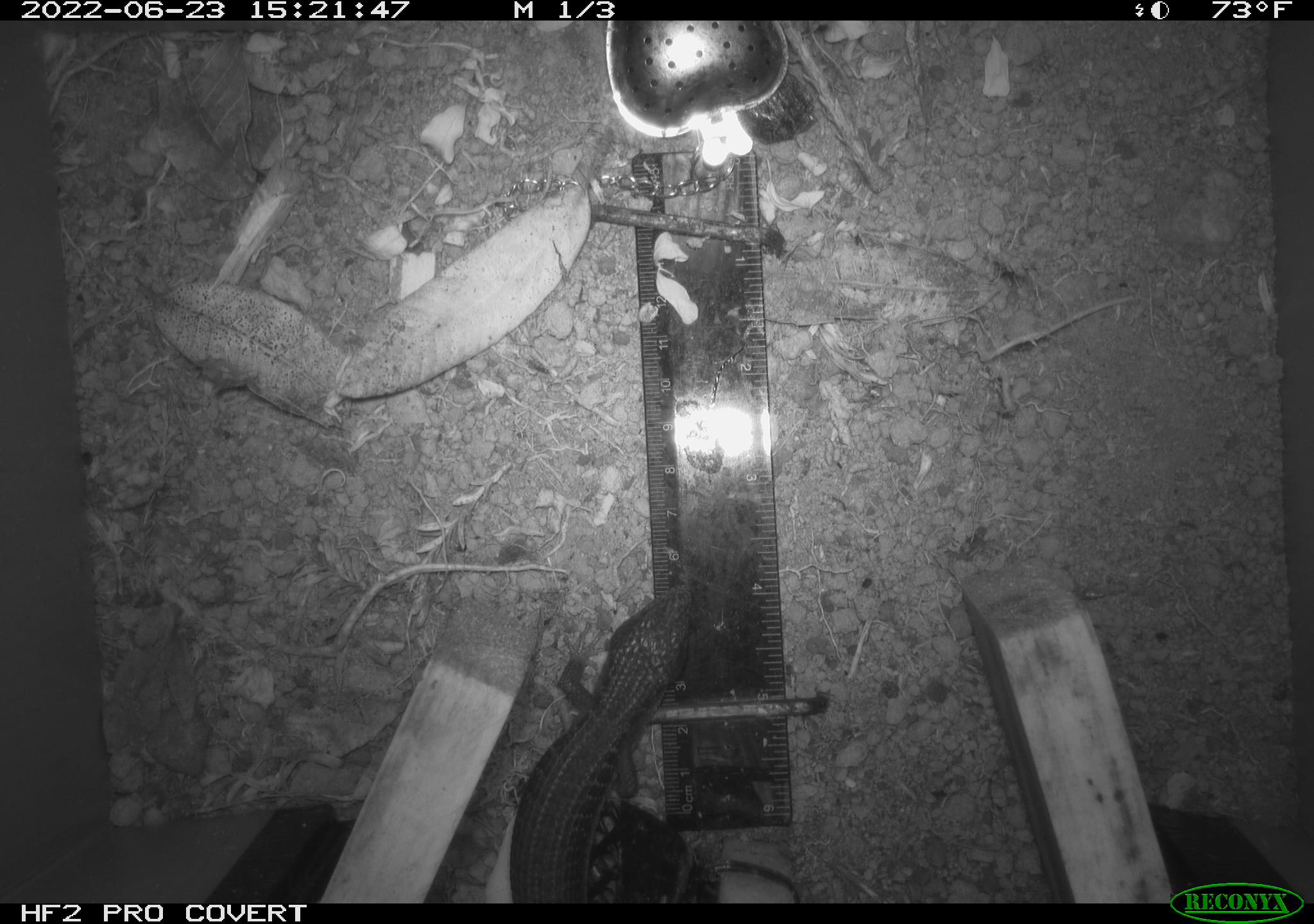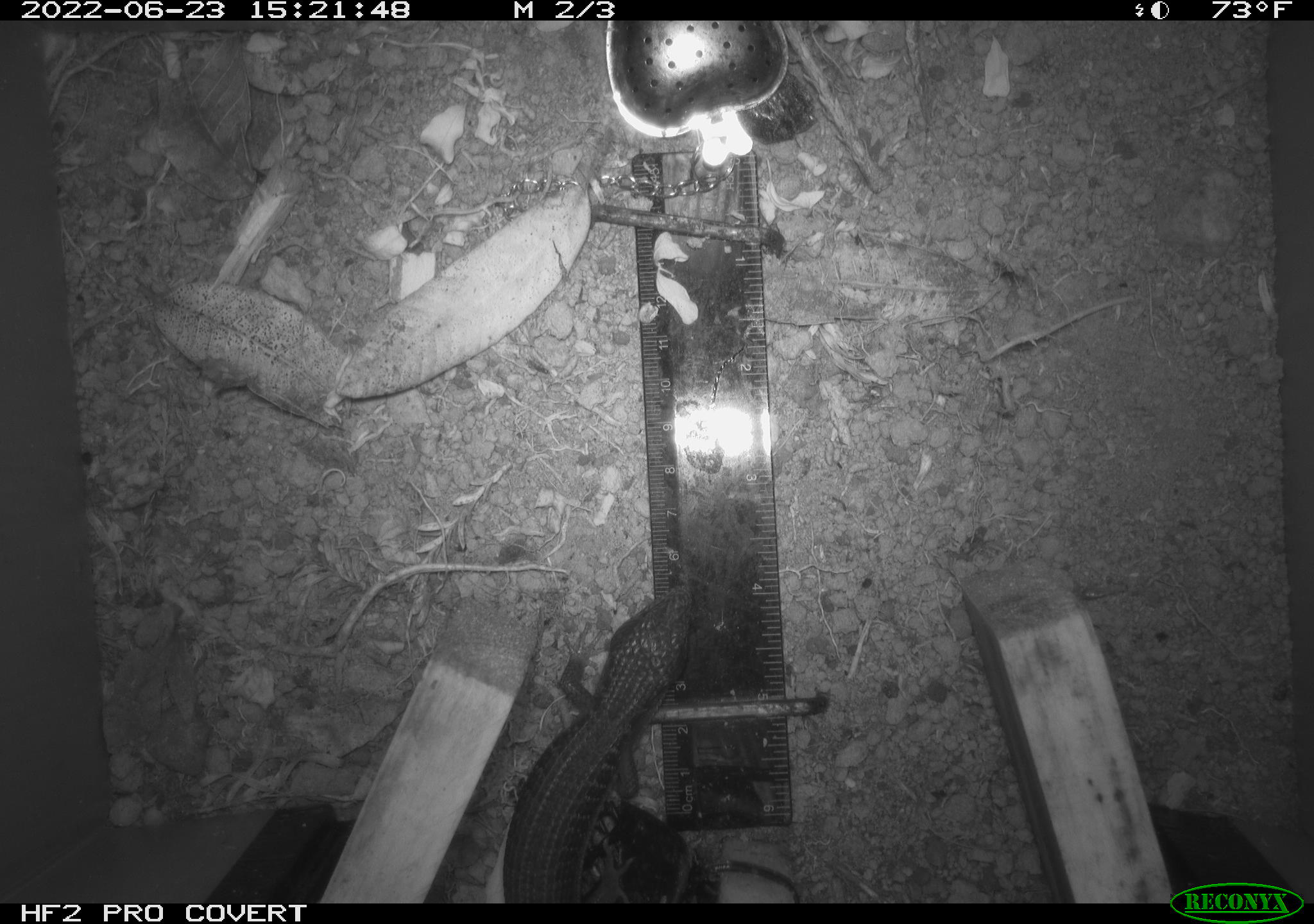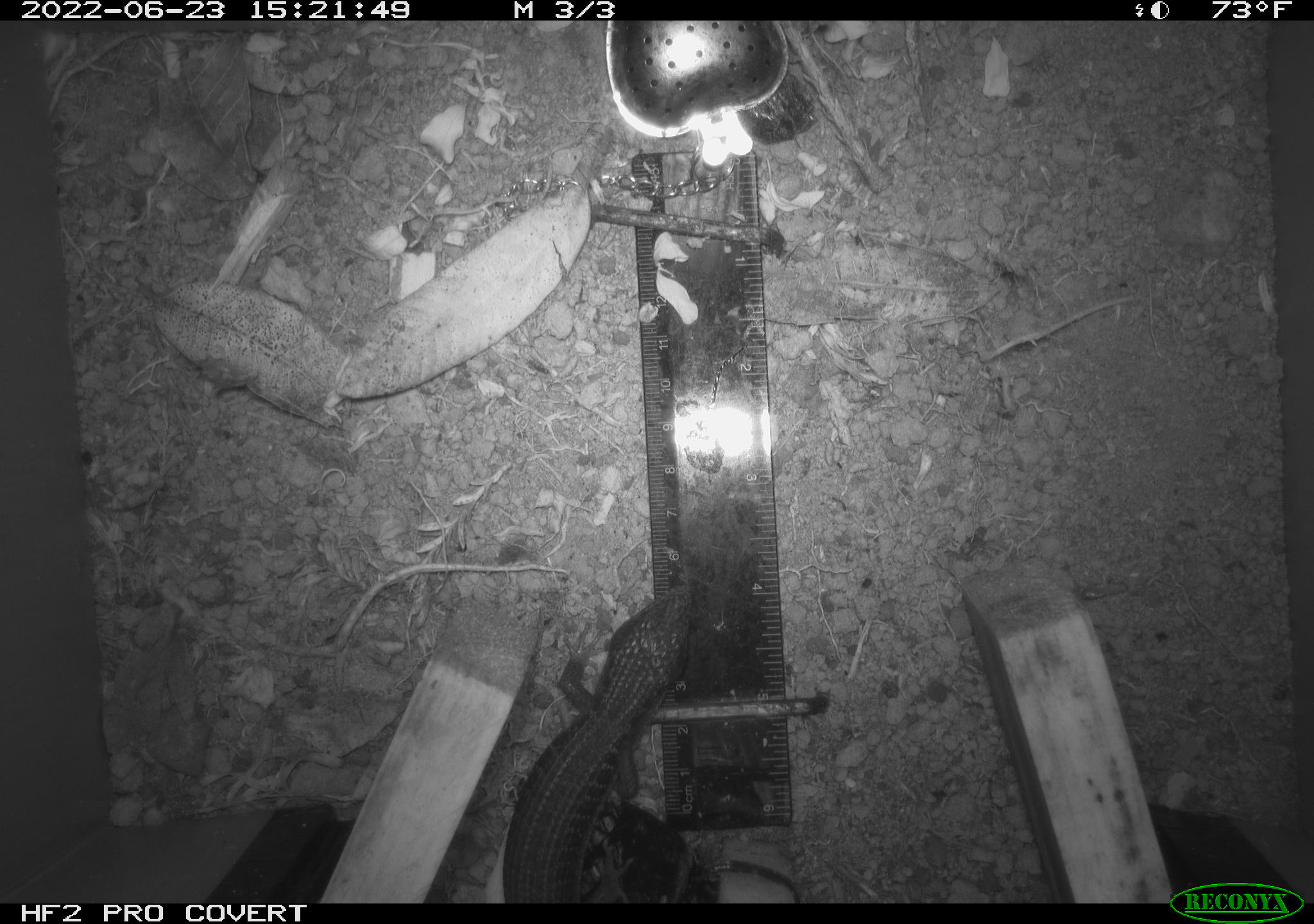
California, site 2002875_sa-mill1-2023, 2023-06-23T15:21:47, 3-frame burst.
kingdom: Animalia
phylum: Chordata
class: Reptilia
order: Squamata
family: Anguidae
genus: Elgaria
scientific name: Elgaria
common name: alligator lizards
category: elgaria species